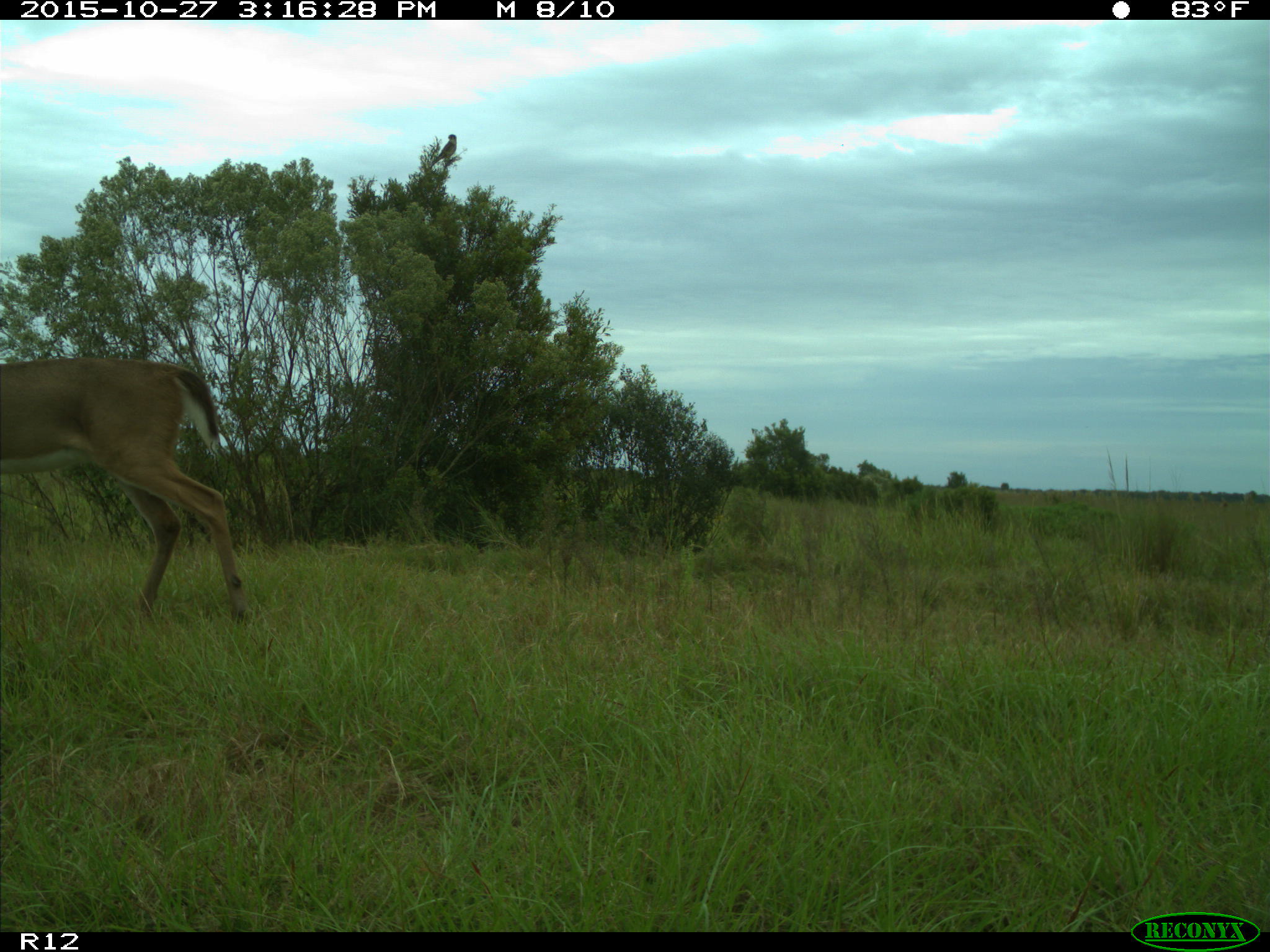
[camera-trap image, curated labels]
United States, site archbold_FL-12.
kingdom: Animalia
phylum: Chordata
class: Mammalia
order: Artiodactyla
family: Cervidae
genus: Odocoileus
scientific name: Odocoileus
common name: deer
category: unidentified deer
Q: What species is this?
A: Unidentified deer (deer) (Odocoileus).